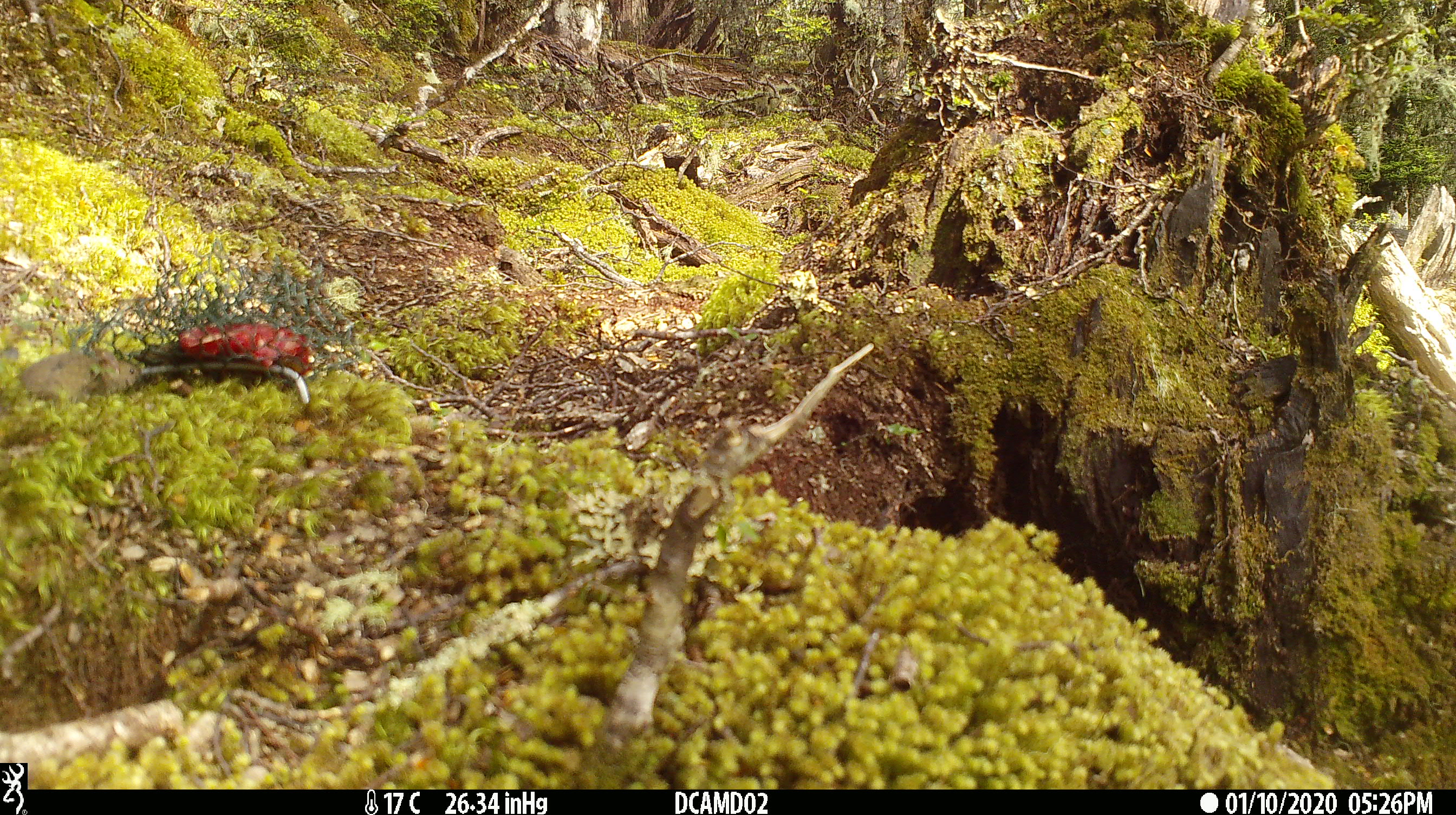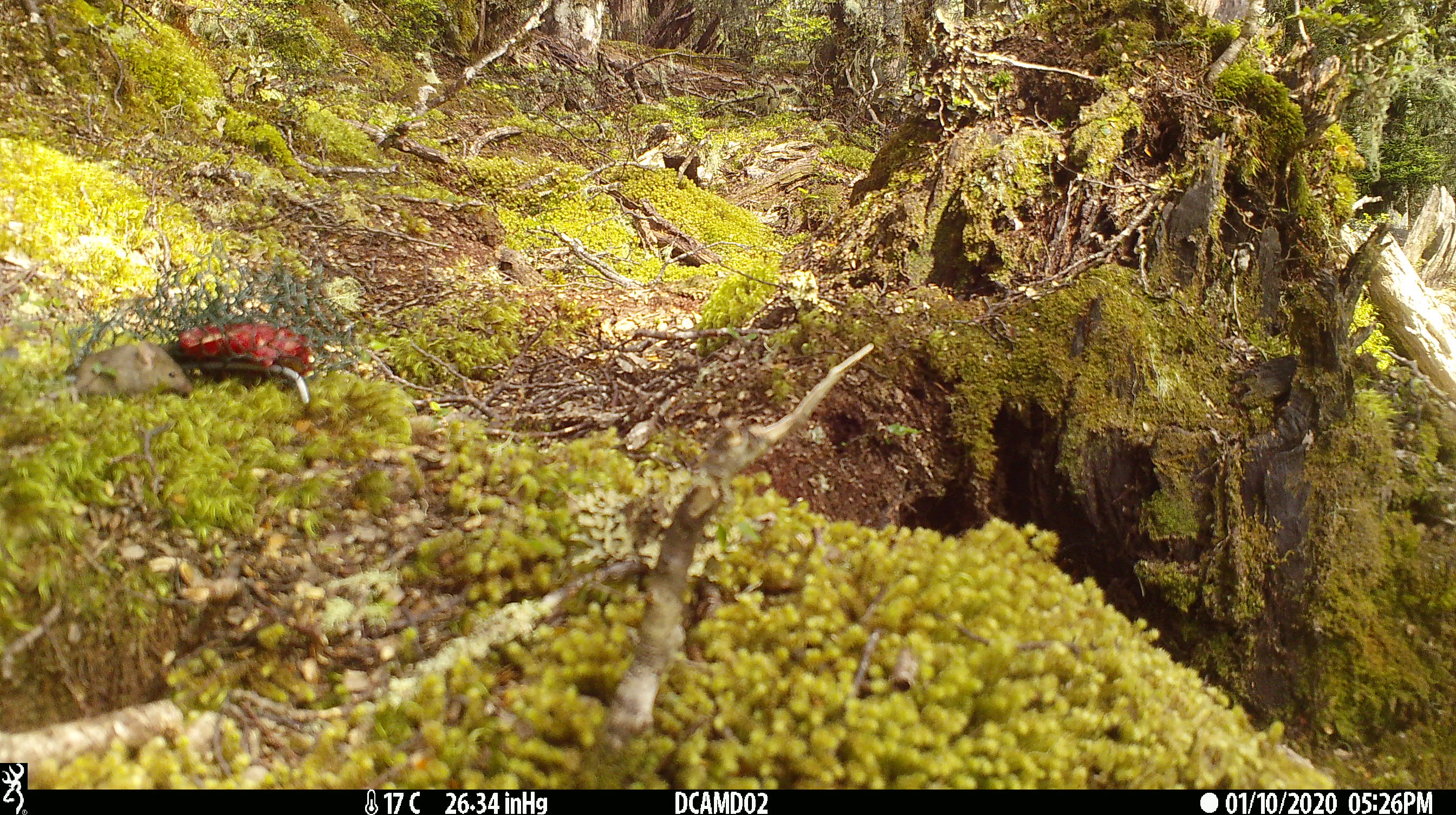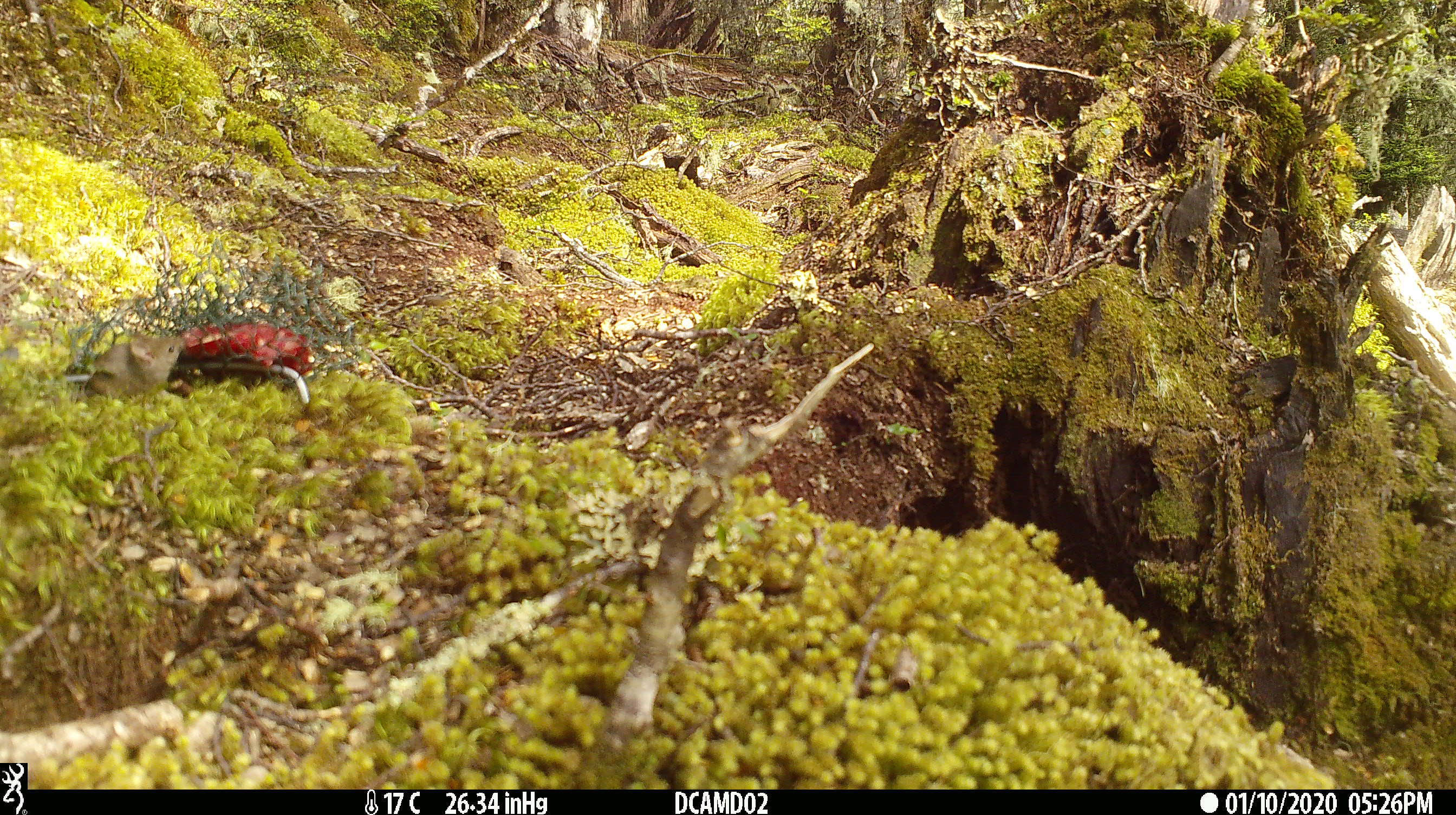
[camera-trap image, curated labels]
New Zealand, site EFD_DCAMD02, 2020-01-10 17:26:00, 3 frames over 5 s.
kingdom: Animalia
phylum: Chordata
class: Mammalia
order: Rodentia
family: Muridae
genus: Mus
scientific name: Mus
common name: mouse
Mouse (Mus).